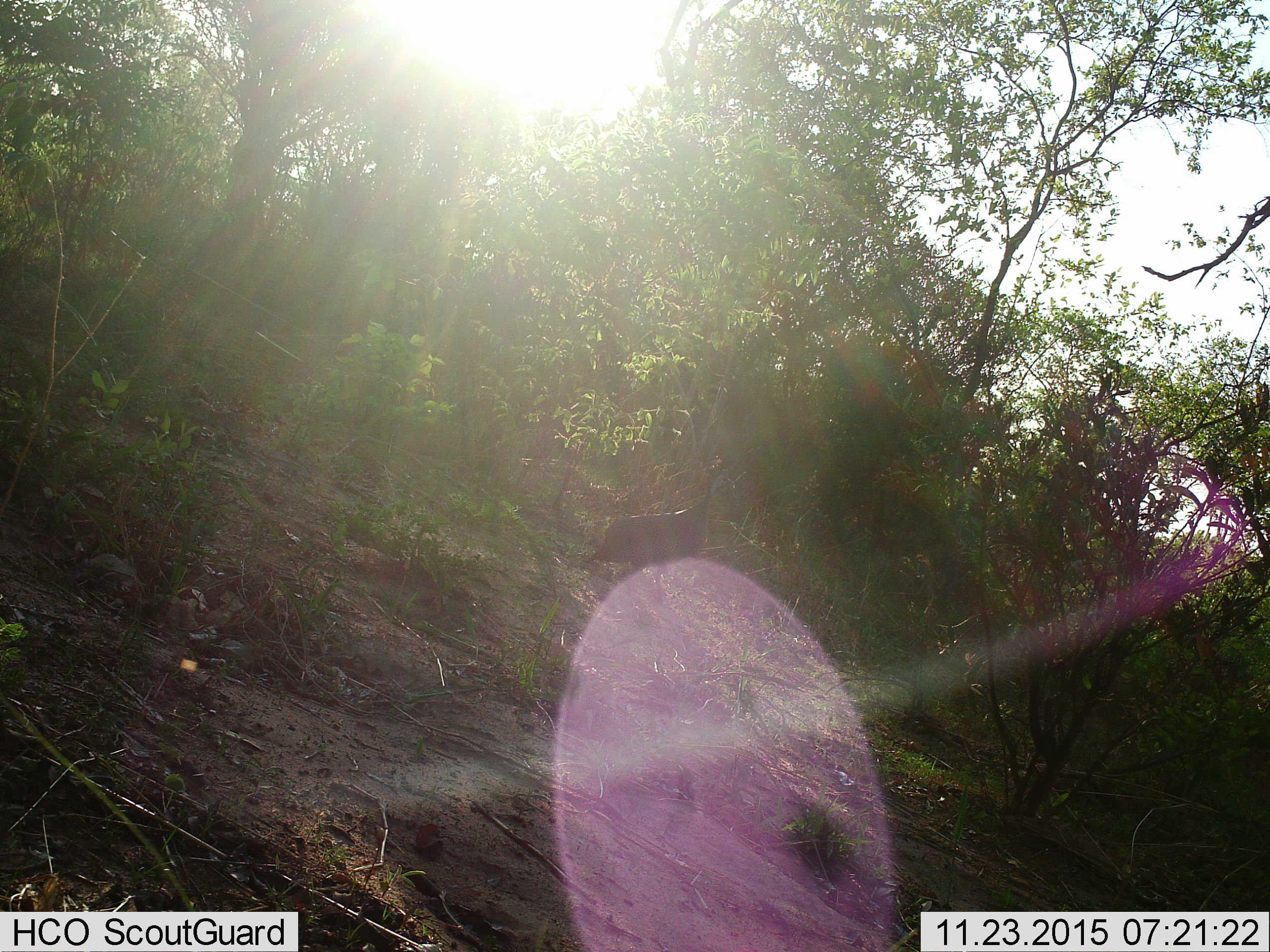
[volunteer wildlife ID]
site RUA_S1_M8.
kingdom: Animalia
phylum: Chordata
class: Aves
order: Galliformes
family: Numididae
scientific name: Numididae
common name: guineafowl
Guineafowl (Numididae), count 1. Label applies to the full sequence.